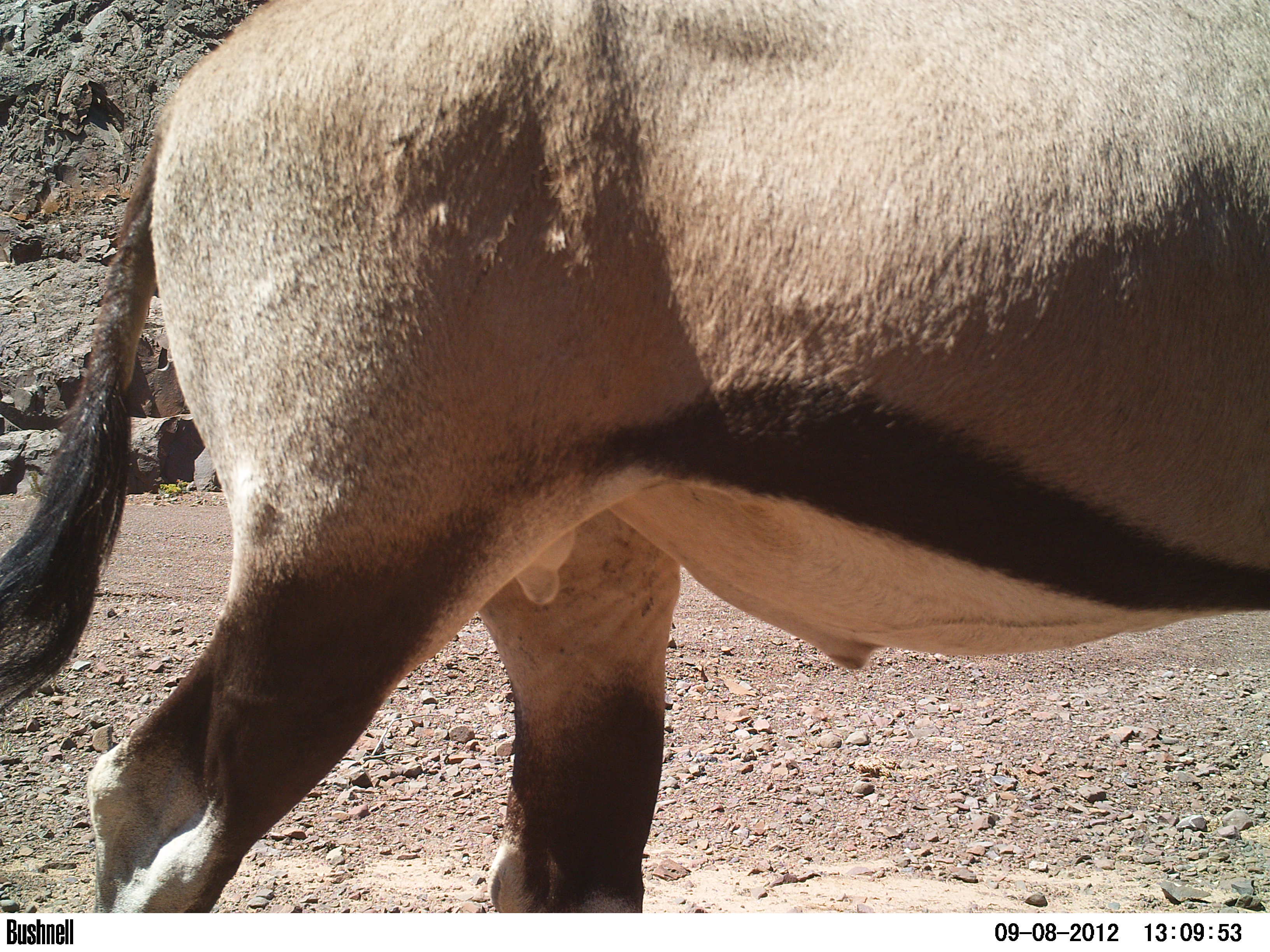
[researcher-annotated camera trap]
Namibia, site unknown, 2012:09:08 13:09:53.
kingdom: Animalia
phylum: Chordata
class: Mammalia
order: Artiodactyla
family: Bovidae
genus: Oryx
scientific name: Oryx gazella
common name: gemsbok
Oryx gazella (gemsbok).